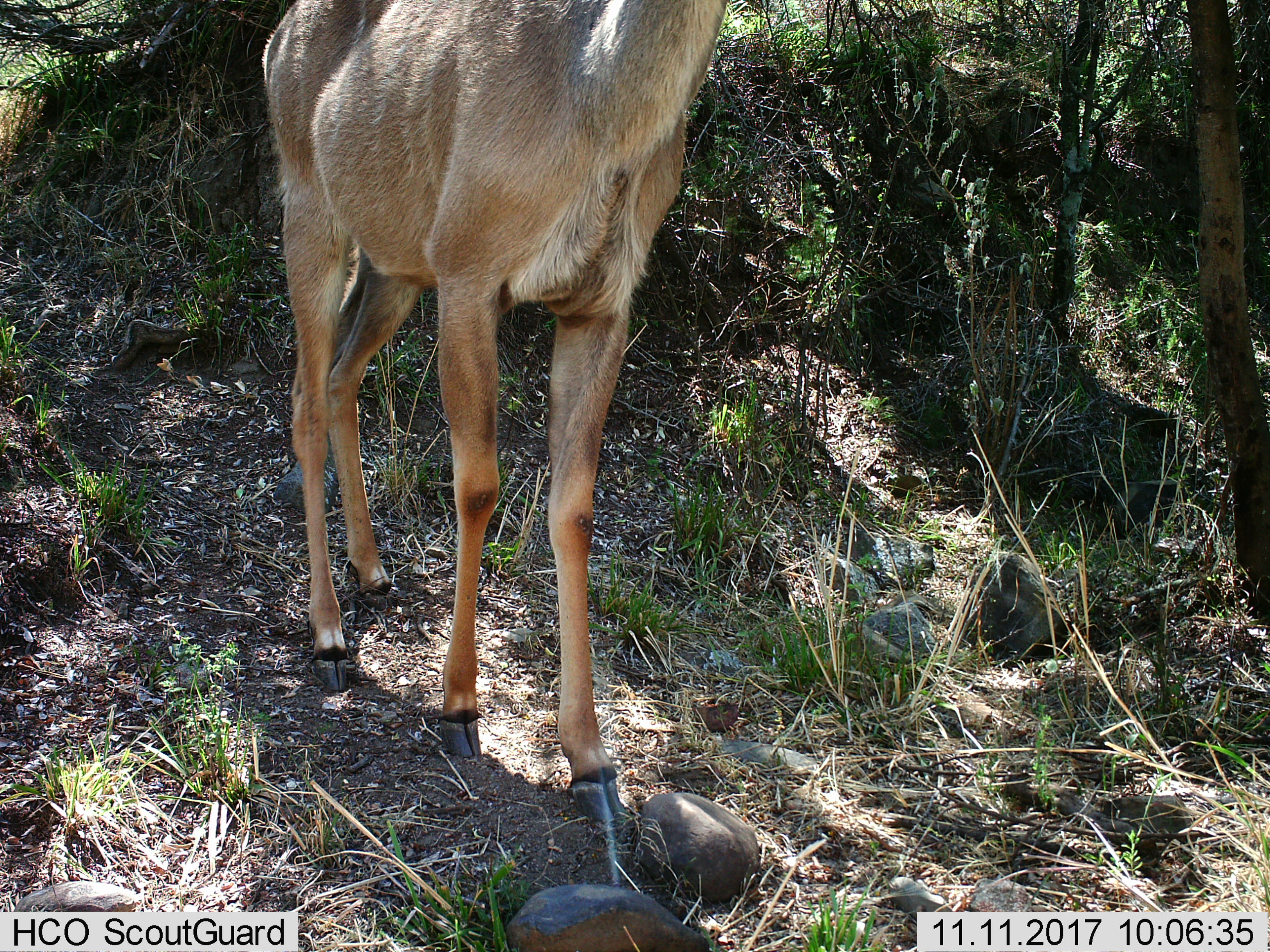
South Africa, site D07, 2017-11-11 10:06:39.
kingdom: Animalia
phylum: Chordata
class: Mammalia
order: Artiodactyla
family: Bovidae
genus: Tragelaphus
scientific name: Tragelaphus strepsiceros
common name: greater kudu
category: kudu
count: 1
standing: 75%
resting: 0%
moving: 25%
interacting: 0%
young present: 0%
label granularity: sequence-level